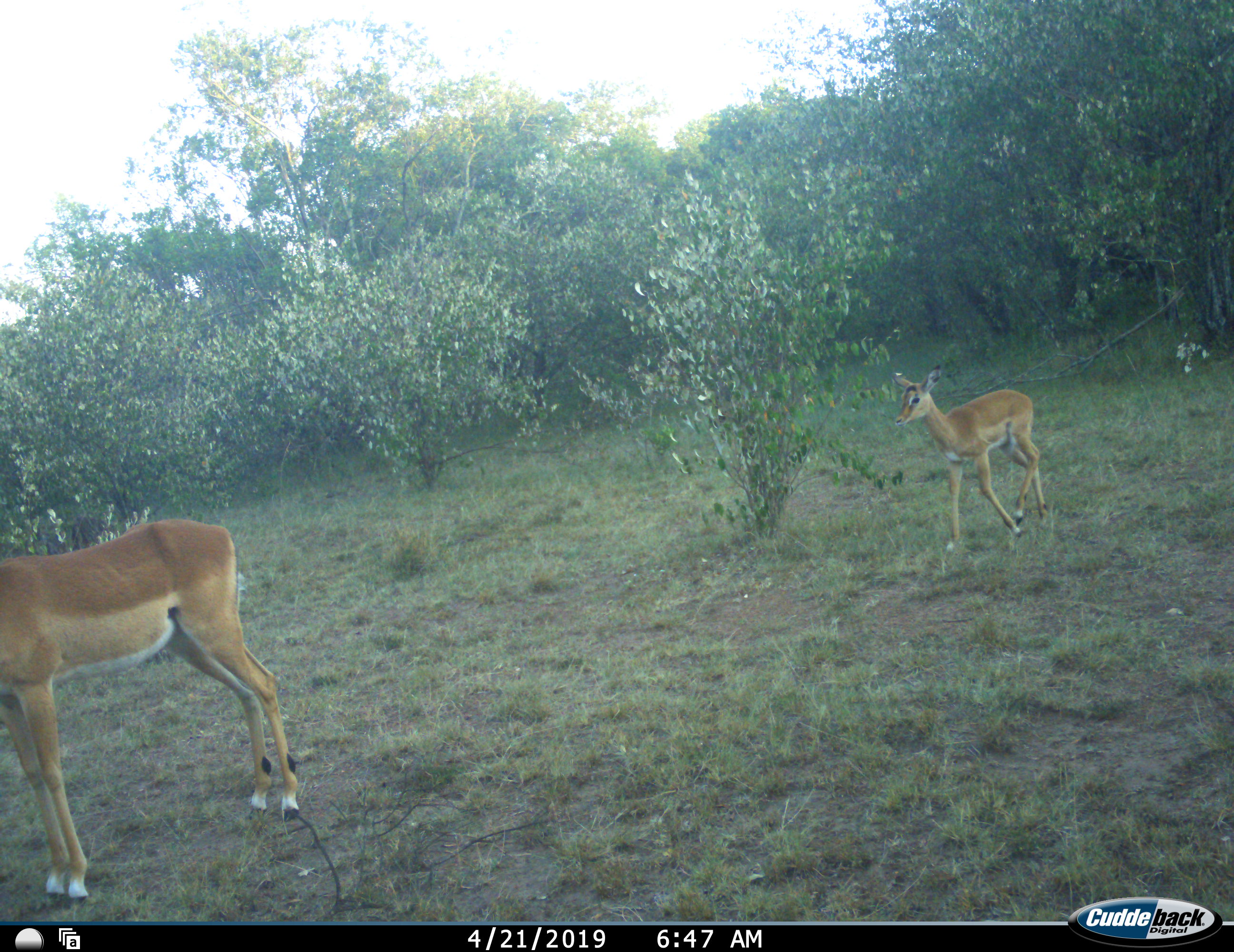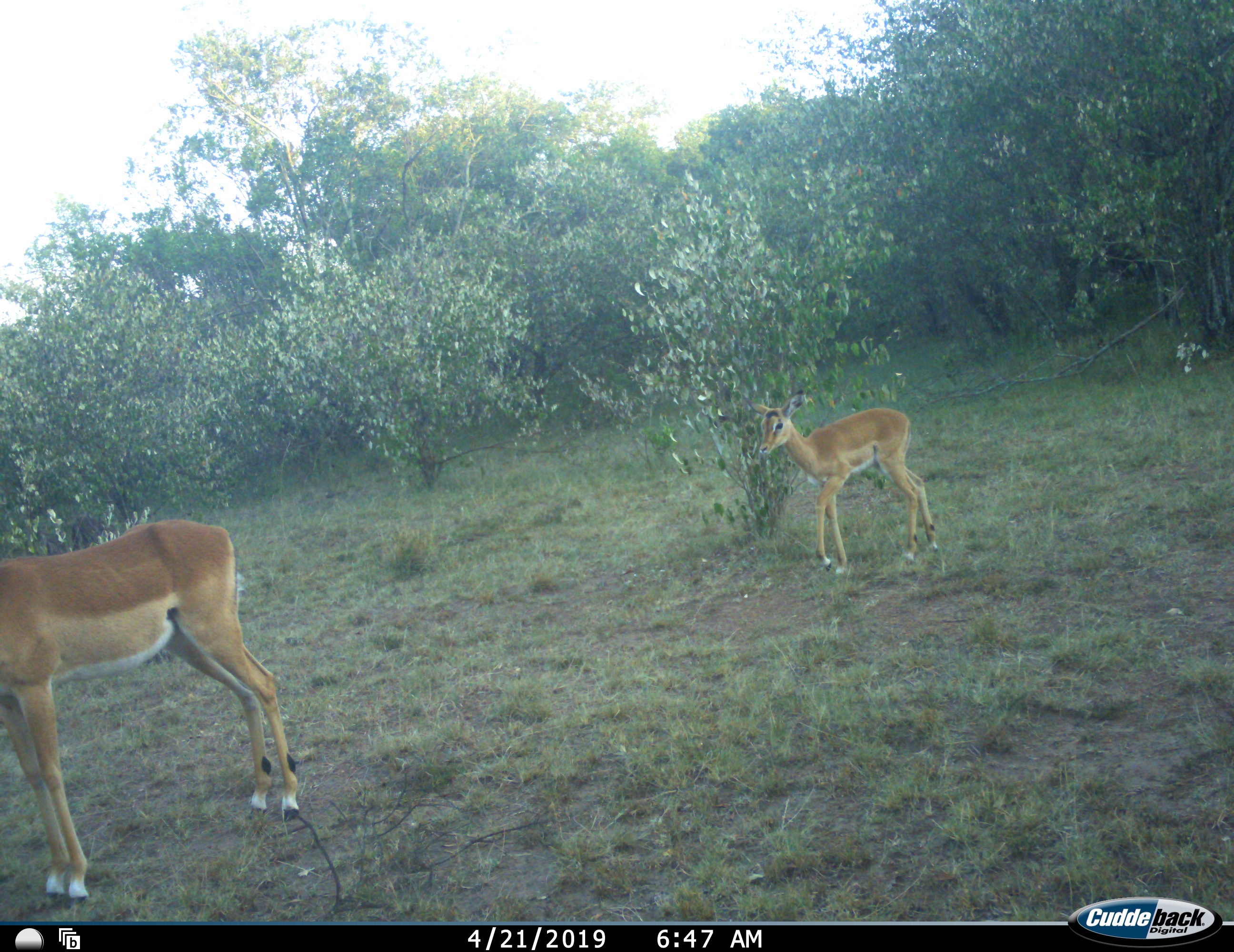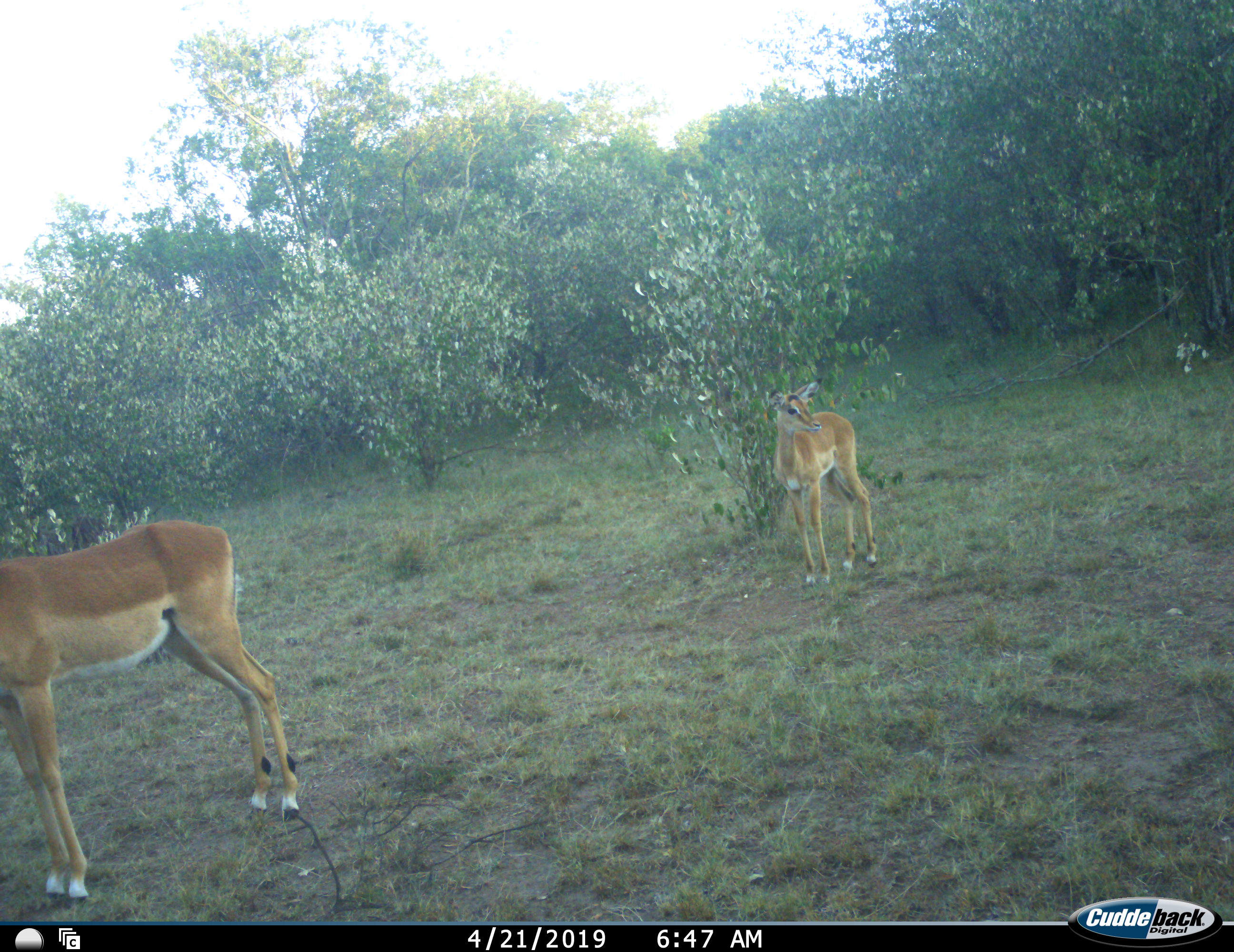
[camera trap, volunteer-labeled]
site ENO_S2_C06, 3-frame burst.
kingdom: Animalia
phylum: Chordata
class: Mammalia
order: Artiodactyla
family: Bovidae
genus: Aepyceros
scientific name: Aepyceros melampus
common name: impala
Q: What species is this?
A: Impala (Aepyceros melampus).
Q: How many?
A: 2.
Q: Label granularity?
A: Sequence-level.